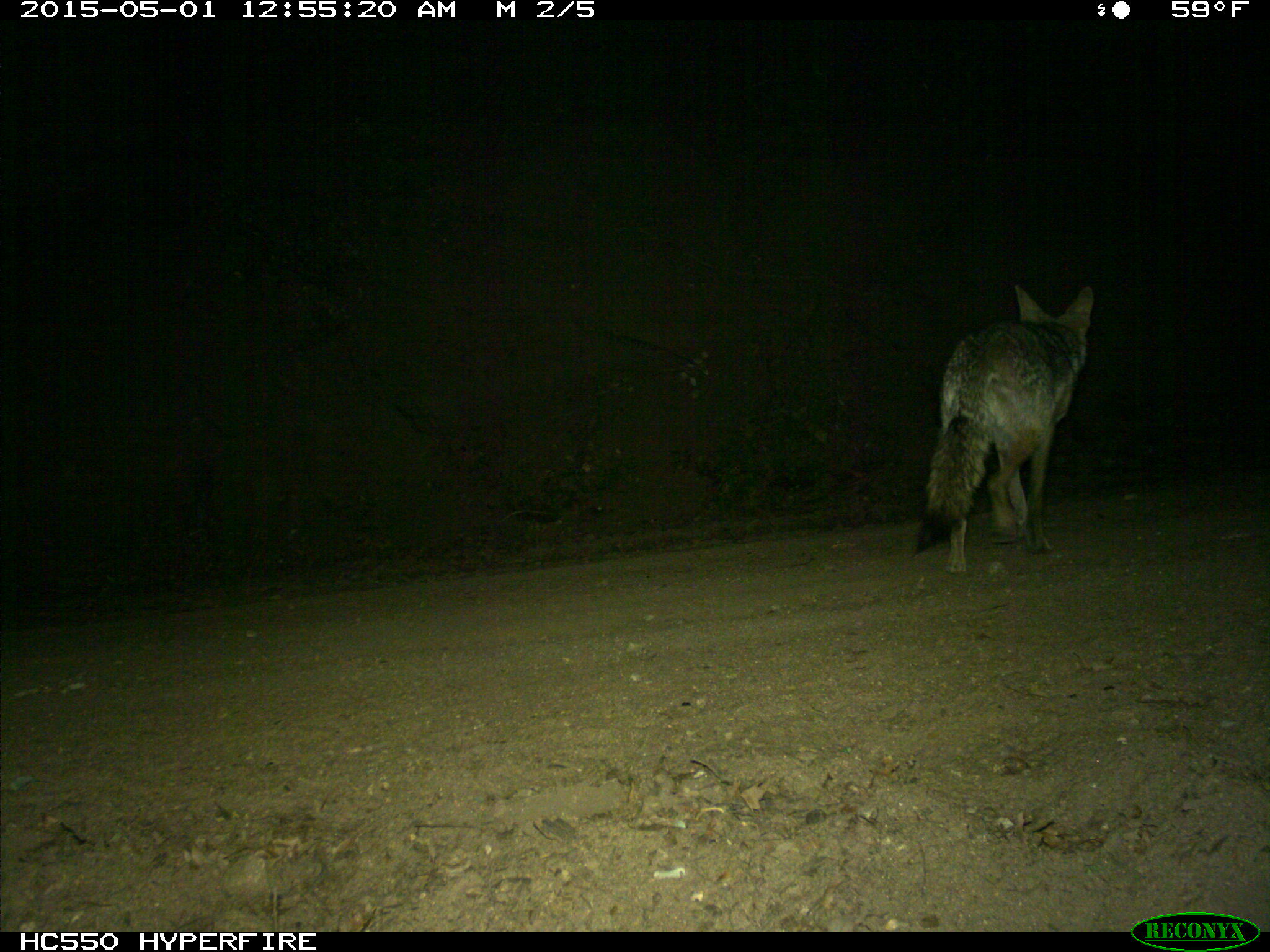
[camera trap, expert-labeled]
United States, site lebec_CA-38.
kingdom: Animalia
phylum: Chordata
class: Mammalia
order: Carnivora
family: Canidae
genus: Canis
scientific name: Canis latrans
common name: coyote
Canis latrans (coyote).